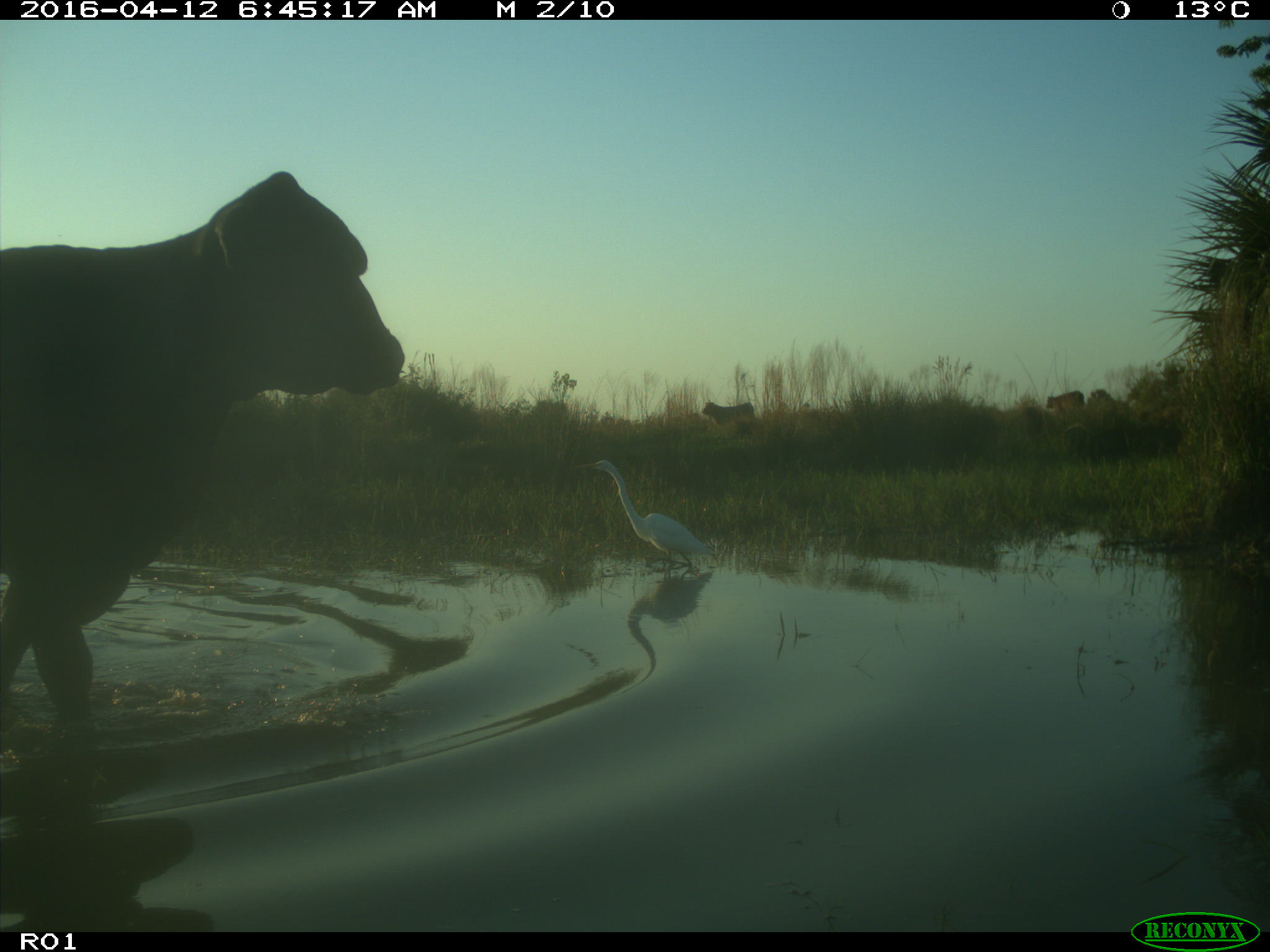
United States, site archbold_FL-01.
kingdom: Animalia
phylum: Chordata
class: Mammalia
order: Artiodactyla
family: Bovidae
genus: Bos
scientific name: Bos taurus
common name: domestic cow